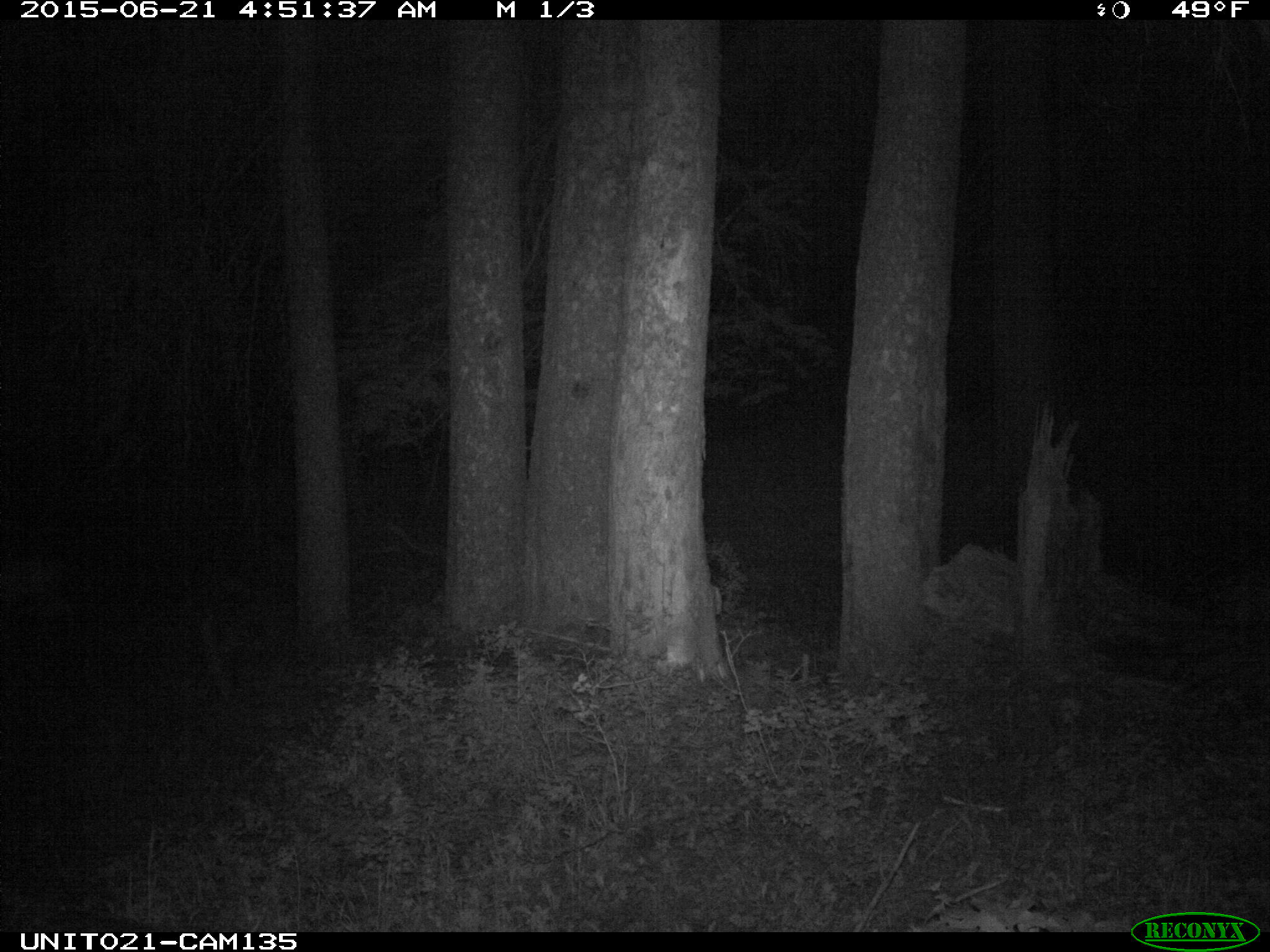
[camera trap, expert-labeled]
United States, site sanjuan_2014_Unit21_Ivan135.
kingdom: Animalia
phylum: Chordata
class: Mammalia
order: Artiodactyla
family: Cervidae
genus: Odocoileus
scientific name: Odocoileus hemionus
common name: mule deer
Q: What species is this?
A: Odocoileus hemionus (mule deer).